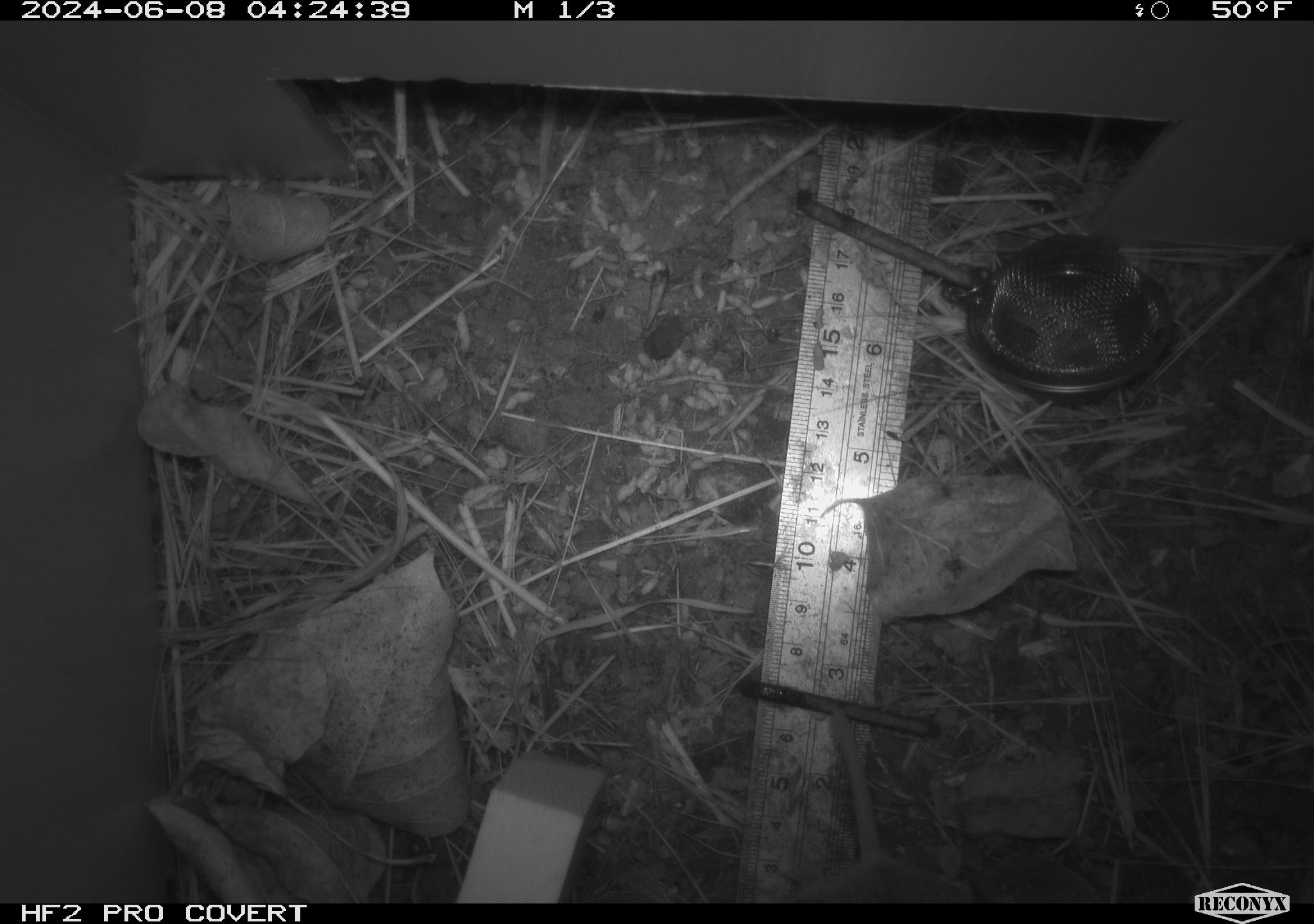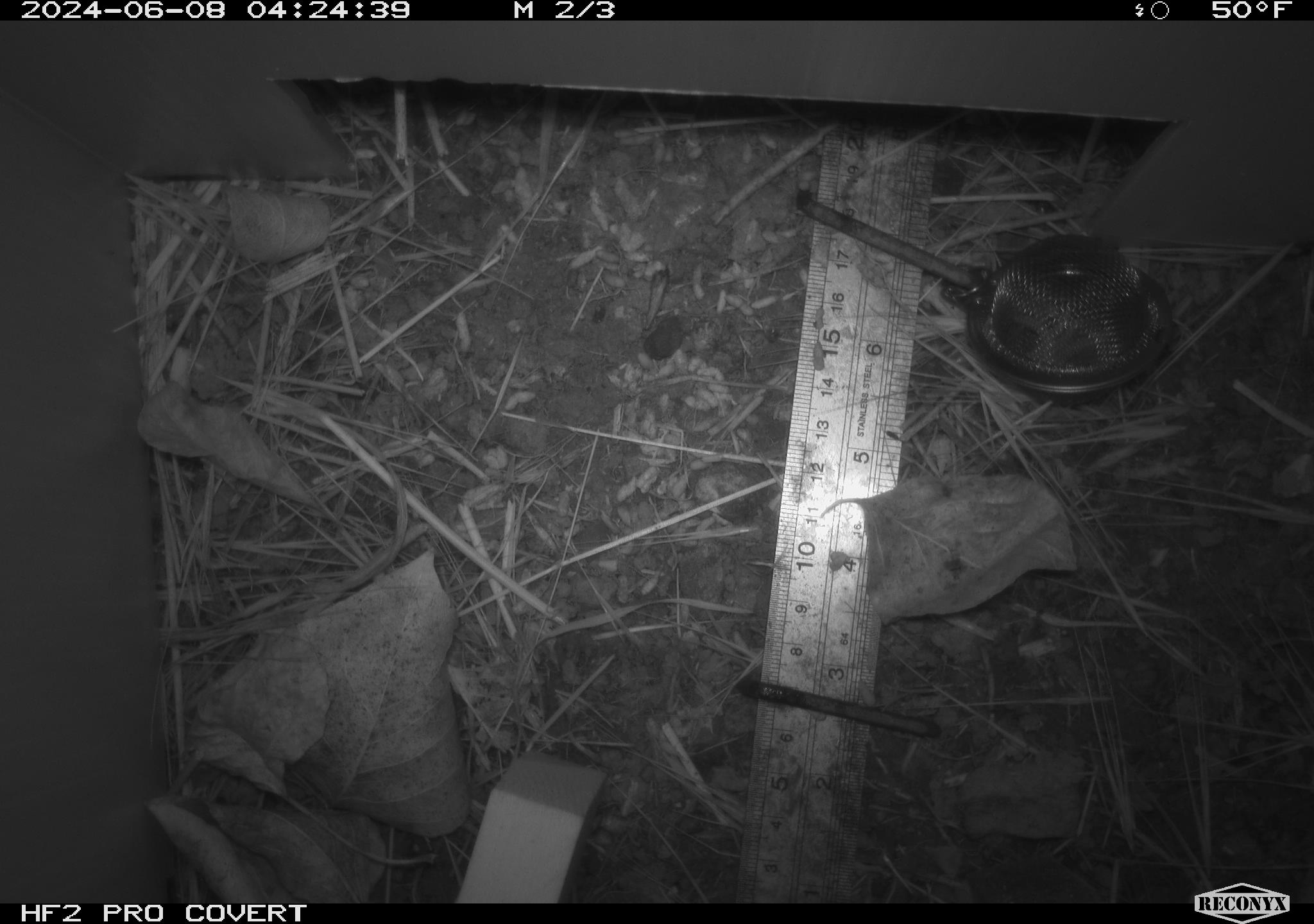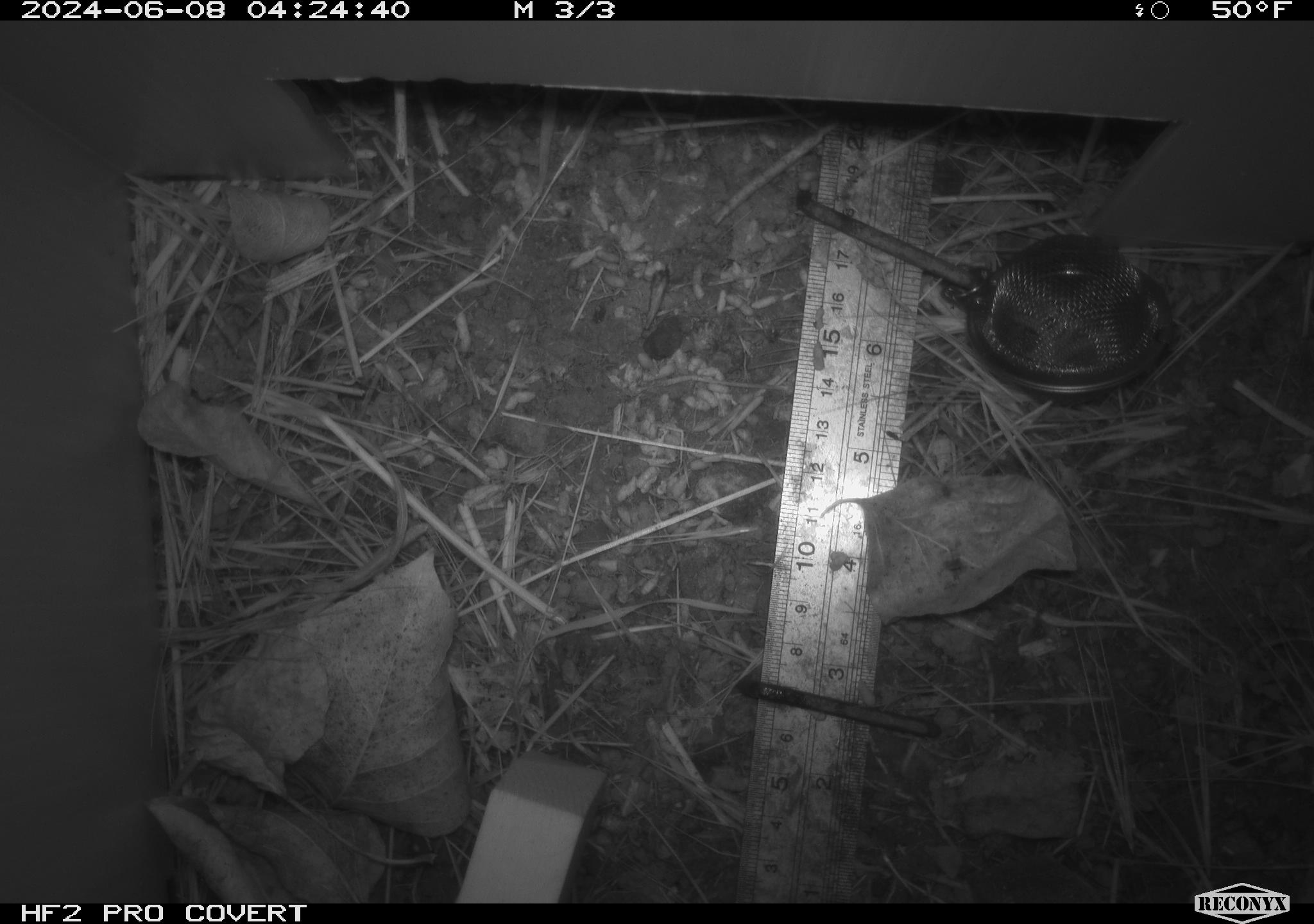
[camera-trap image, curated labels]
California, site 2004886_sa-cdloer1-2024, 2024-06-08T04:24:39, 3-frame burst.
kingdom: Animalia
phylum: Chordata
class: Mammalia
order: Rodentia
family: Cricetidae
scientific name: Arvicolinae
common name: voles, lemmings, and muskrats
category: arvicolinae subfamily